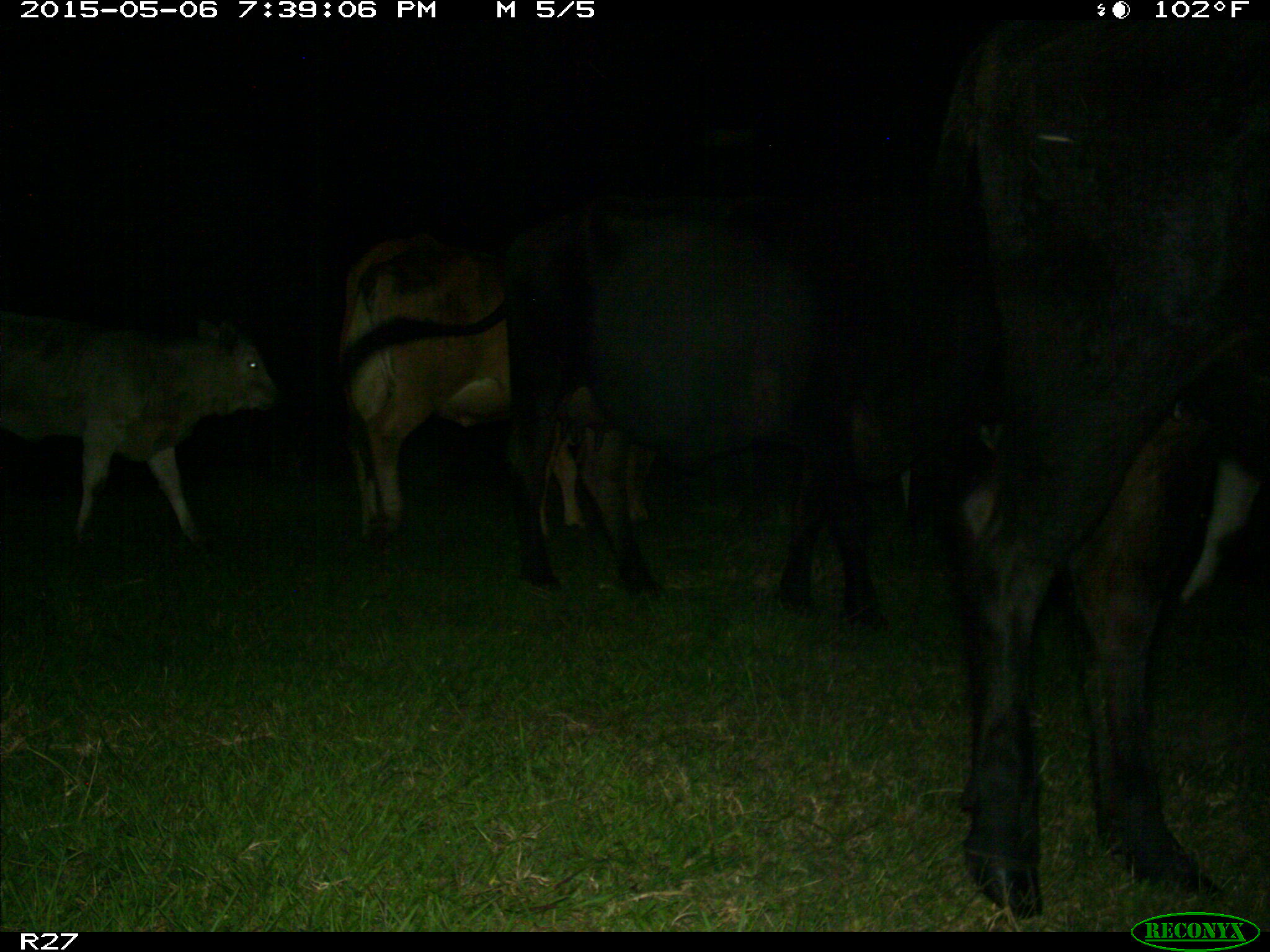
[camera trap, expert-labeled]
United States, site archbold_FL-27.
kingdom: Animalia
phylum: Chordata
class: Mammalia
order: Artiodactyla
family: Bovidae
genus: Bos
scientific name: Bos taurus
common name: domestic cow